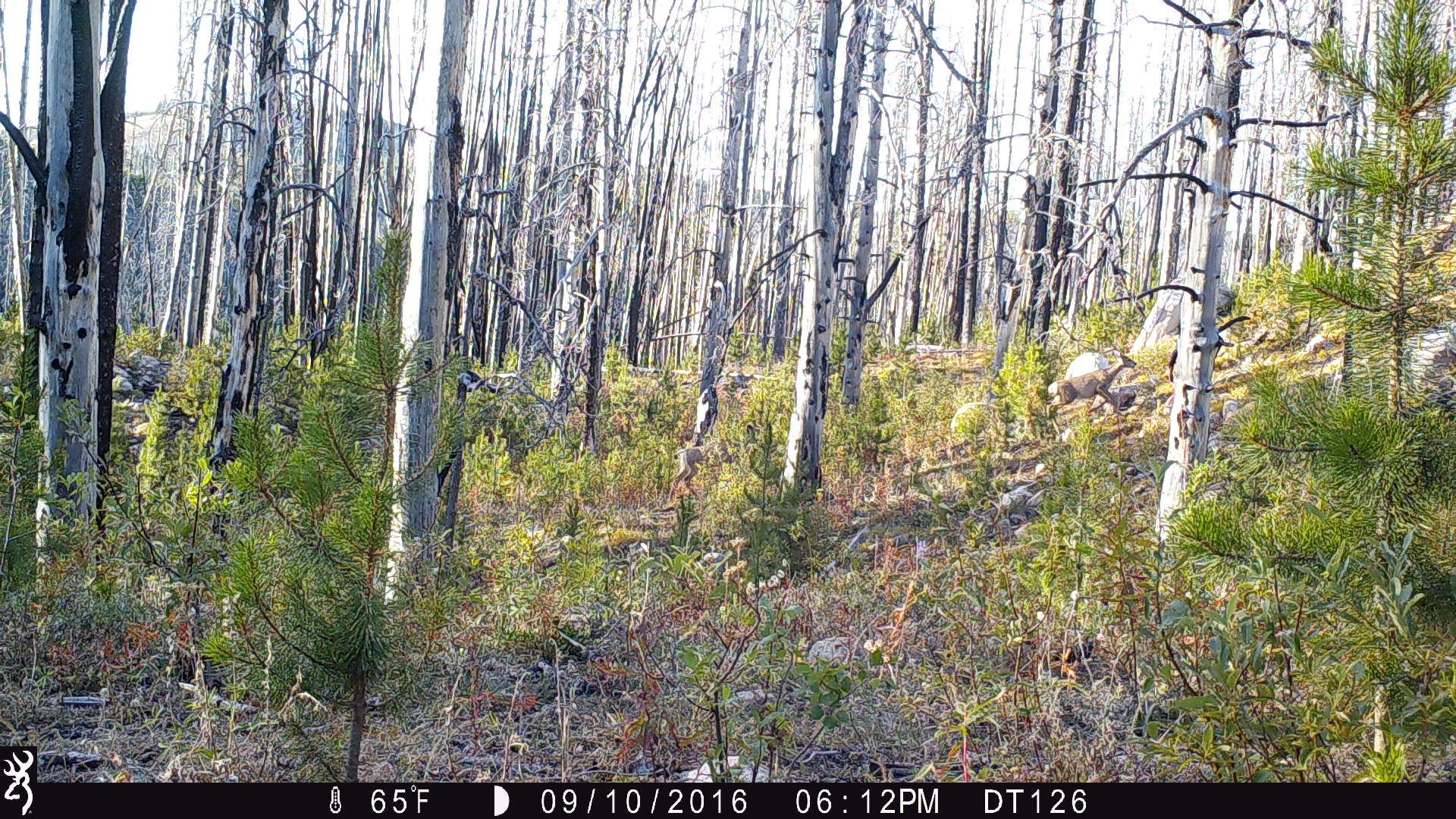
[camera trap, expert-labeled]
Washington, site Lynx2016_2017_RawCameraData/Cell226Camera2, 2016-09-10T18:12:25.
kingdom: Animalia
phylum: Chordata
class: Mammalia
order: Artiodactyla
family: Cervidae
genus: Odocoileus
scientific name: Odocoileus hemionus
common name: mule deer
Odocoileus hemionus (mule deer). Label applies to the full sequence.